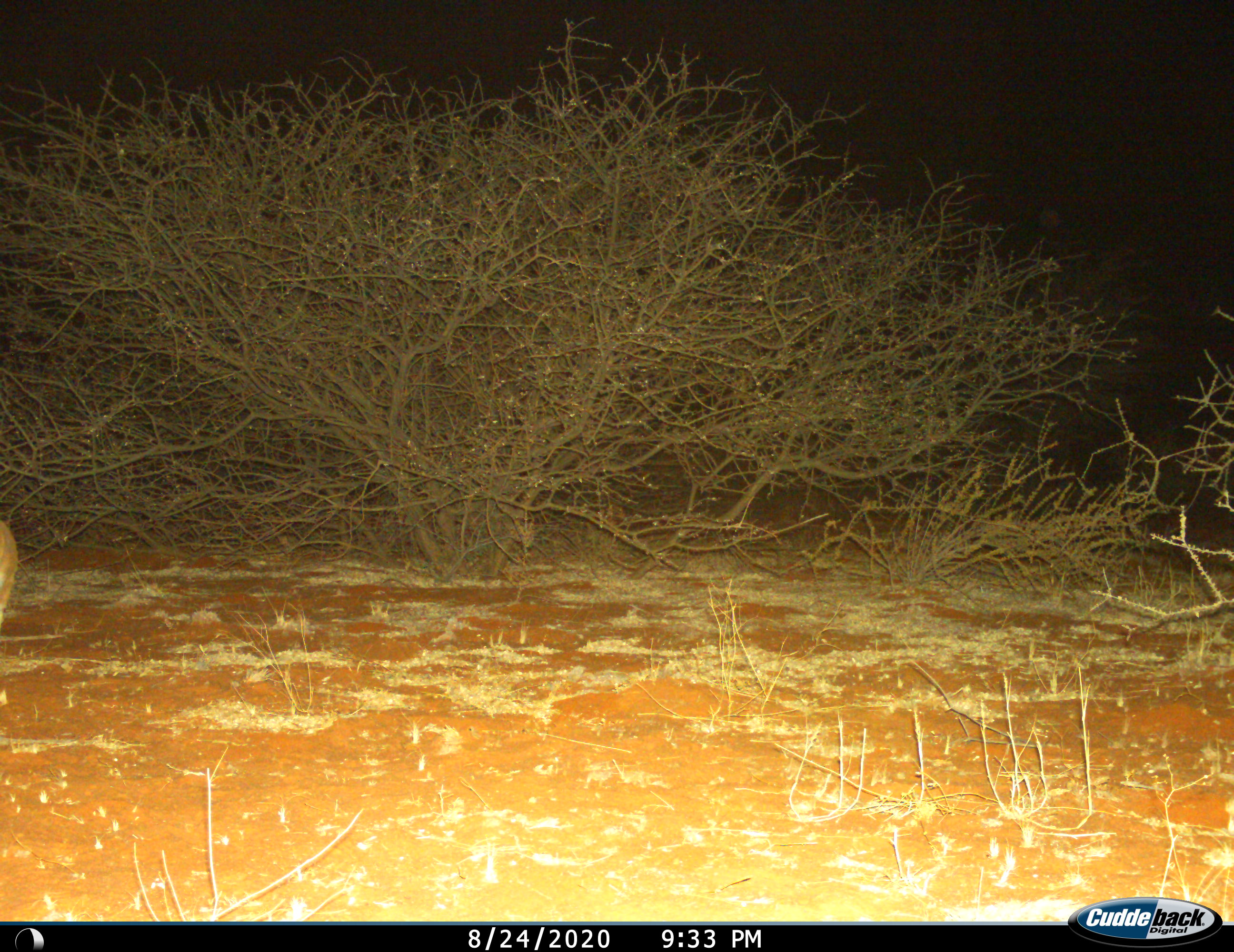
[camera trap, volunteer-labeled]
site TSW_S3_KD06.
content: unidentified animal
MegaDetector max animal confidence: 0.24